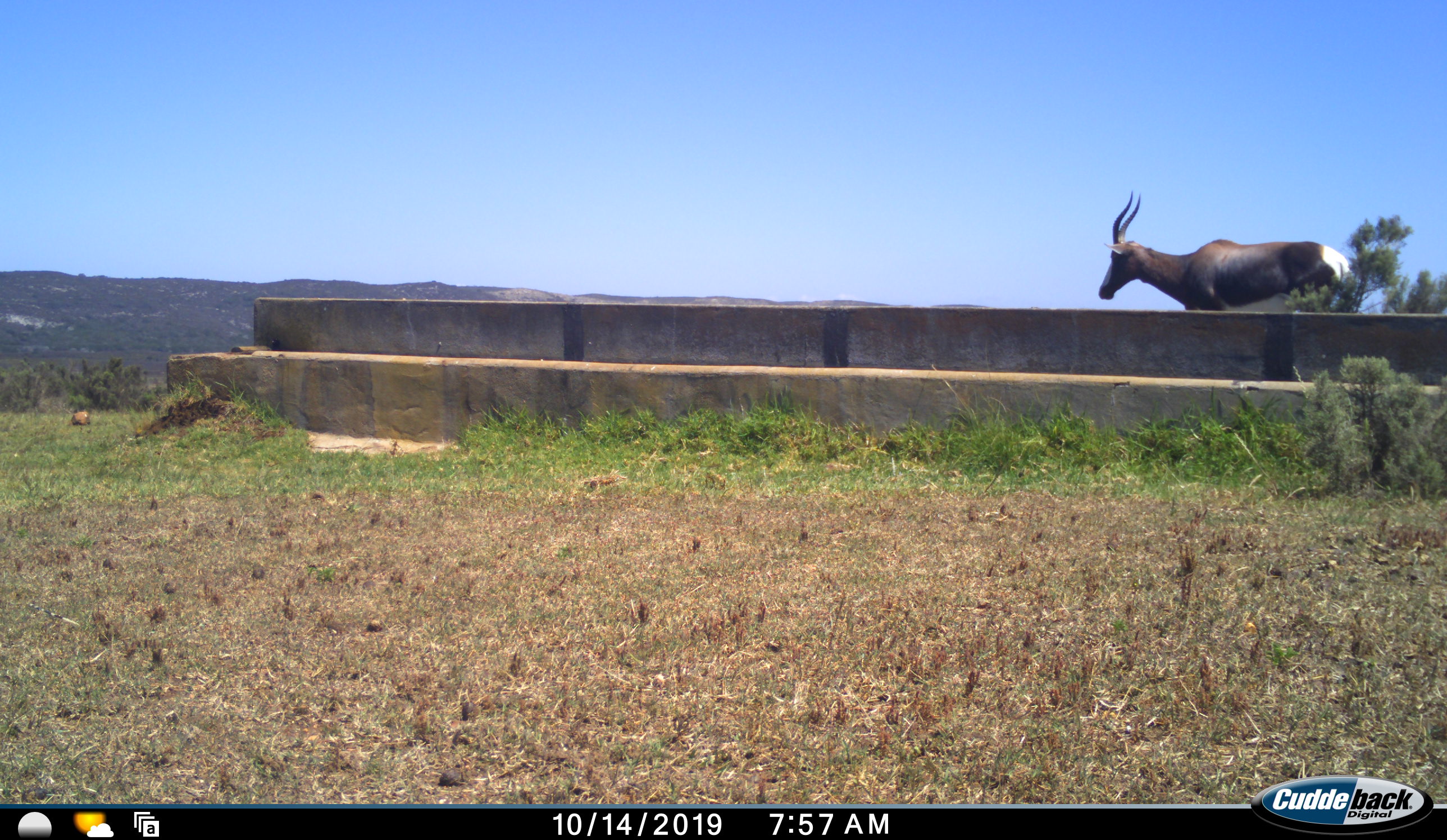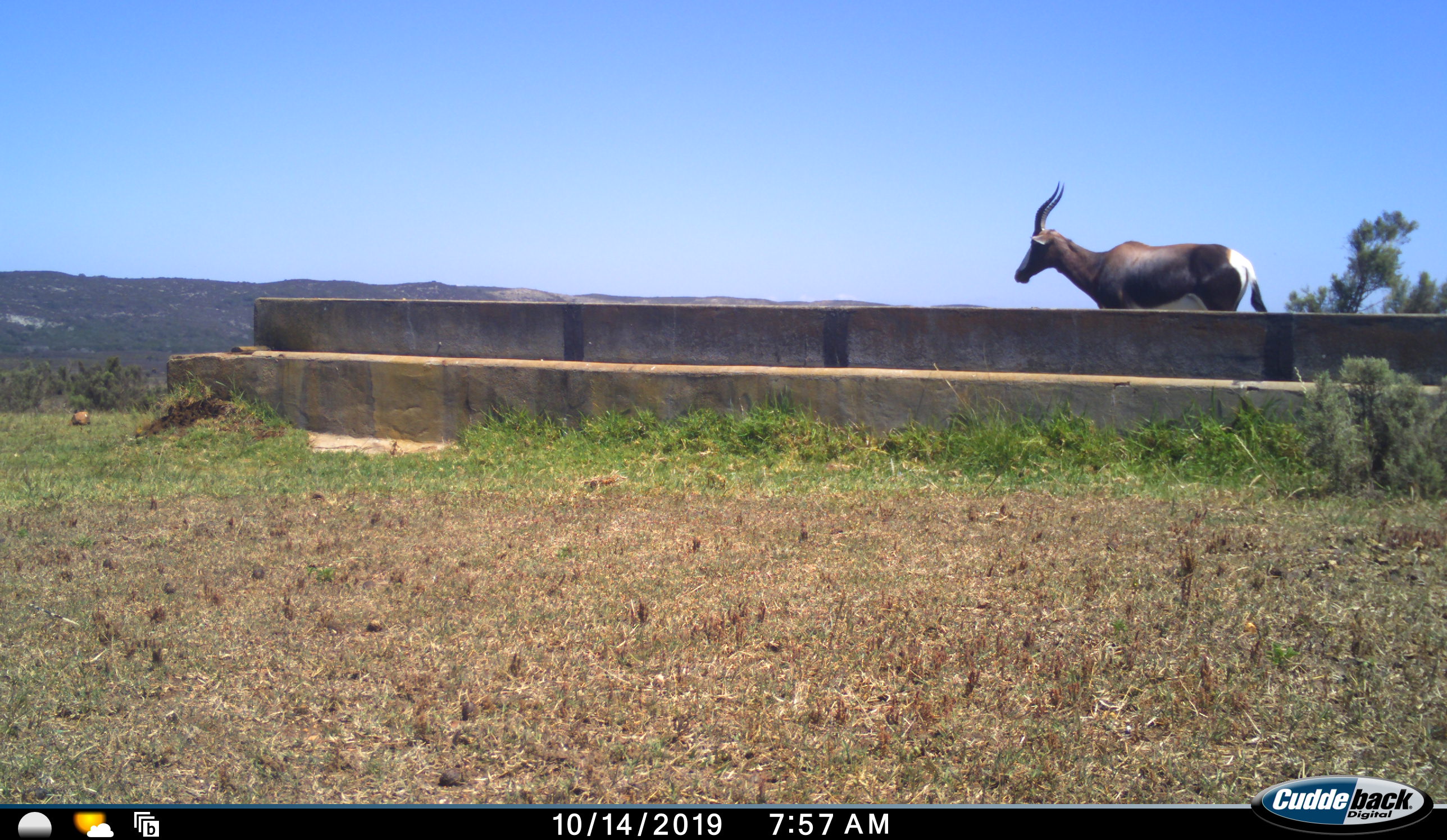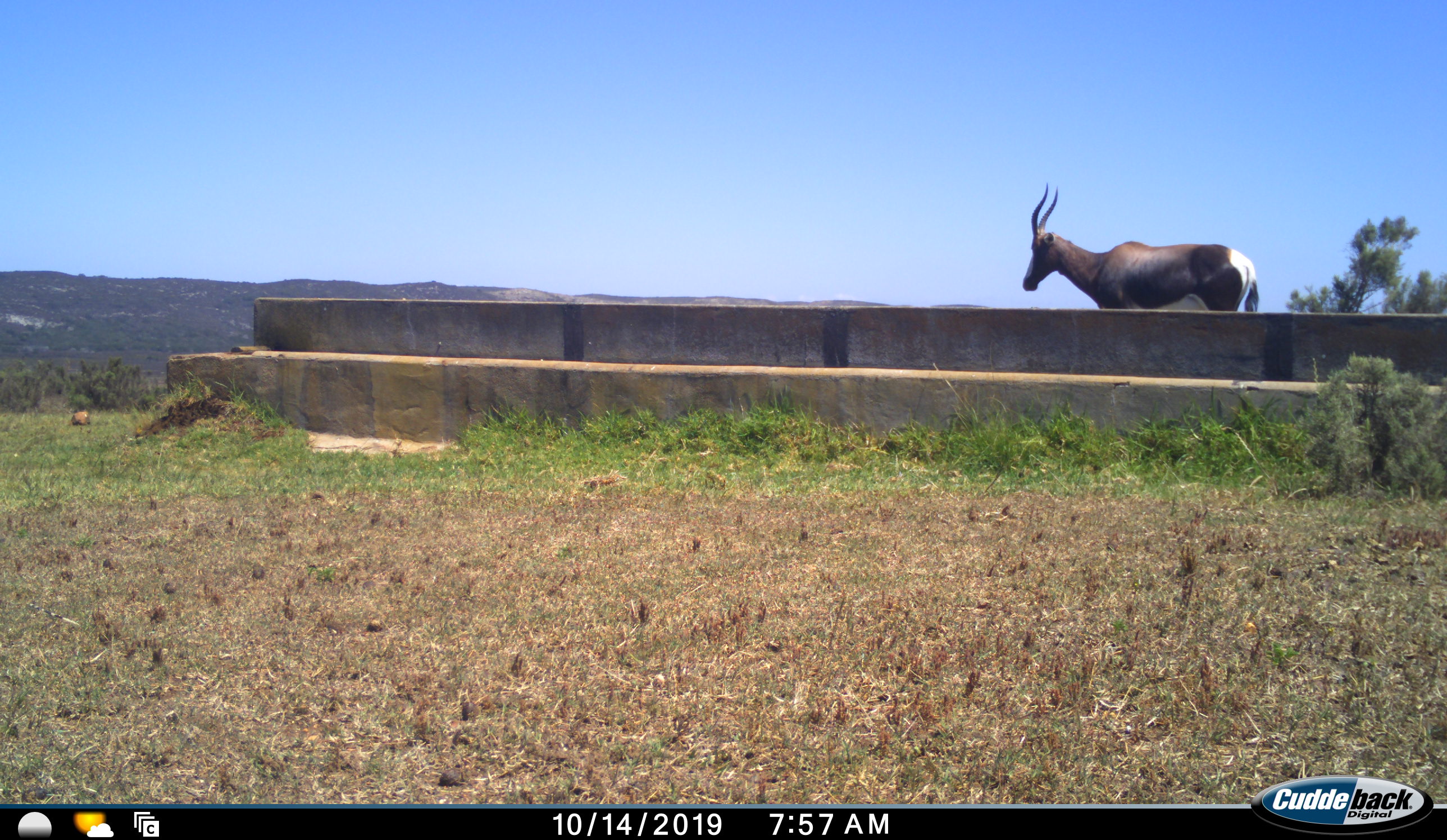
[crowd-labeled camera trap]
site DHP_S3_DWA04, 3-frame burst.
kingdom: Animalia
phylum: Chordata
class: Mammalia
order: Artiodactyla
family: Bovidae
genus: Damaliscus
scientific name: Damaliscus pygargus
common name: bontebok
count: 1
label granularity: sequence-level